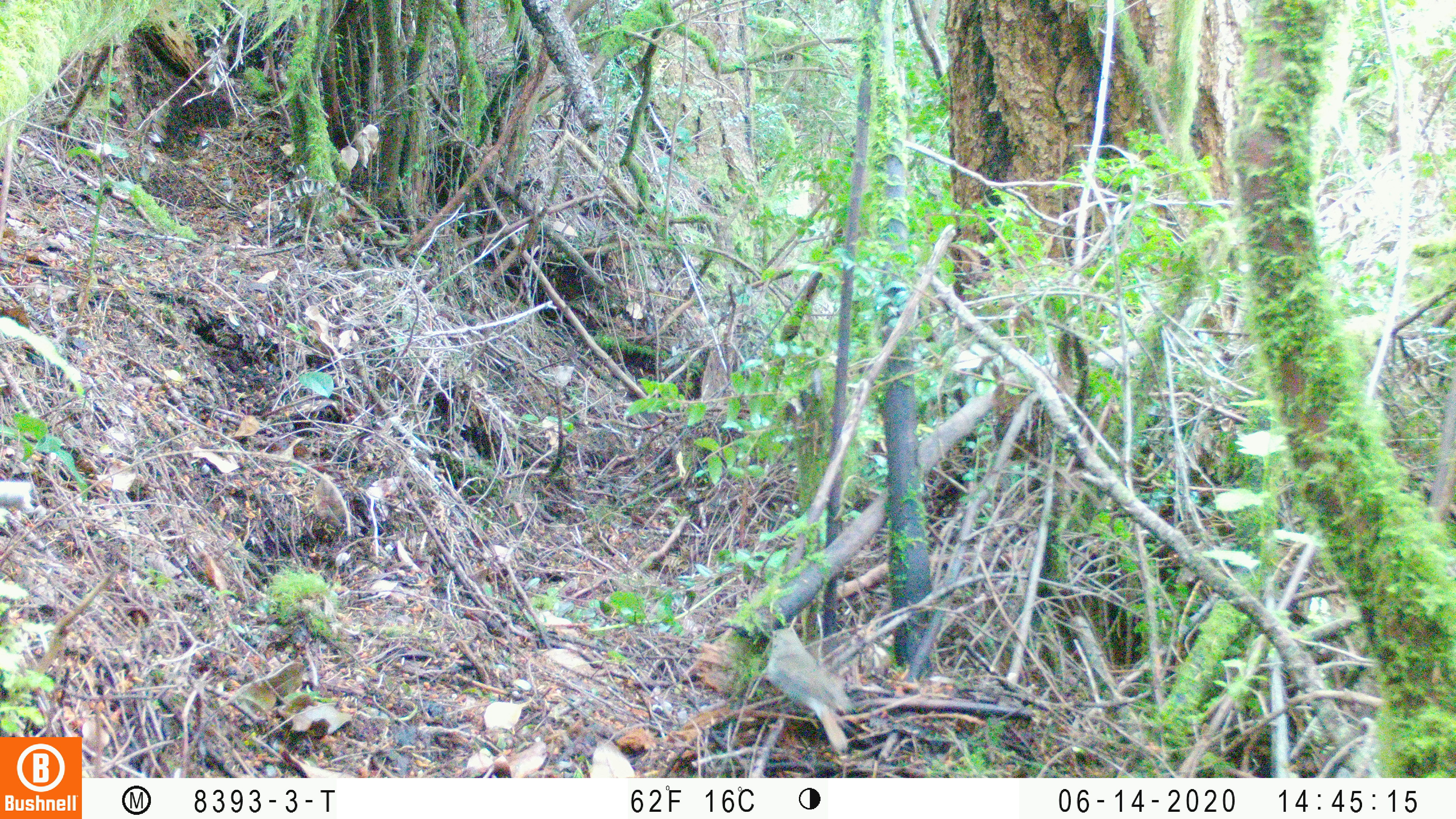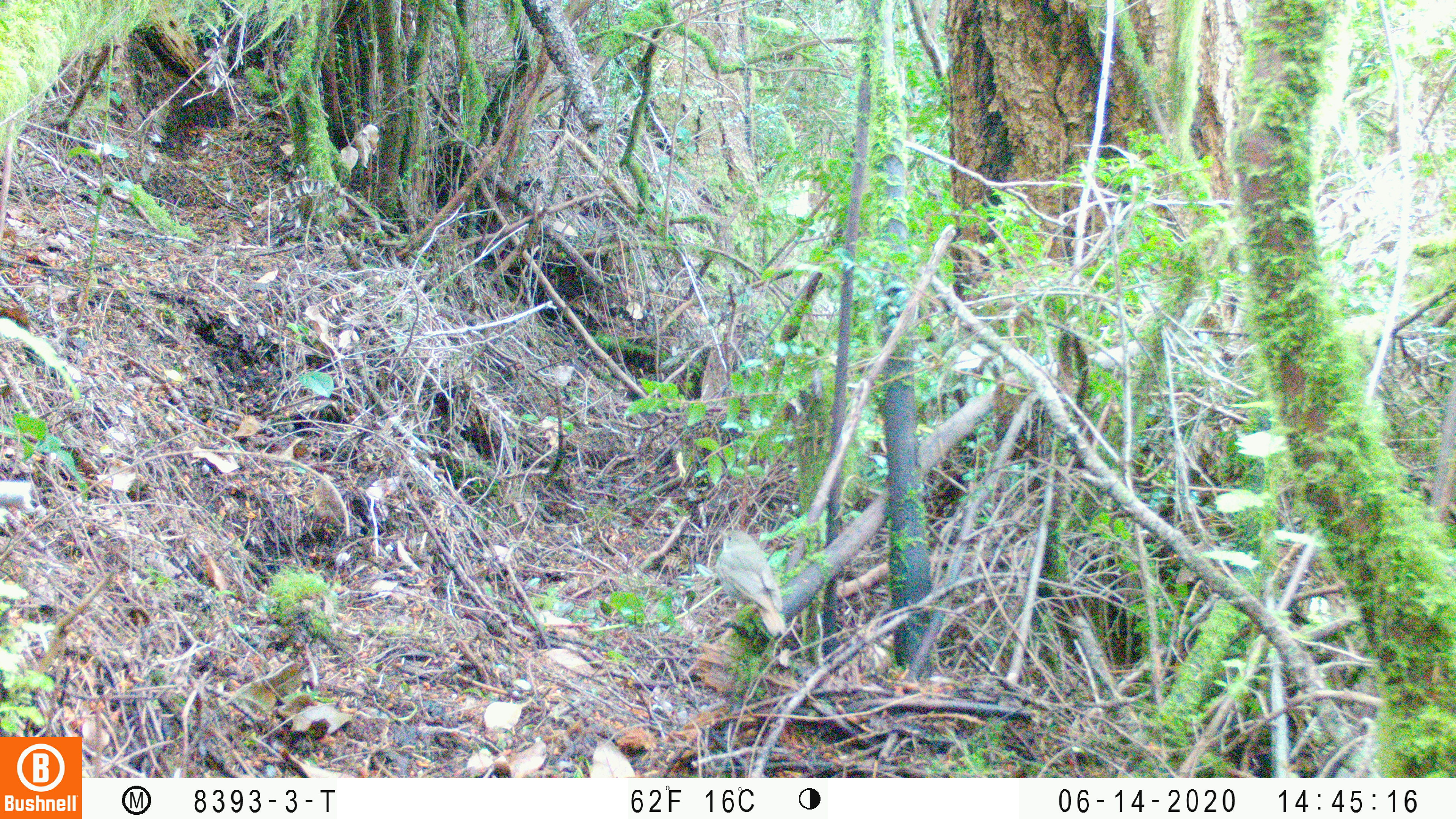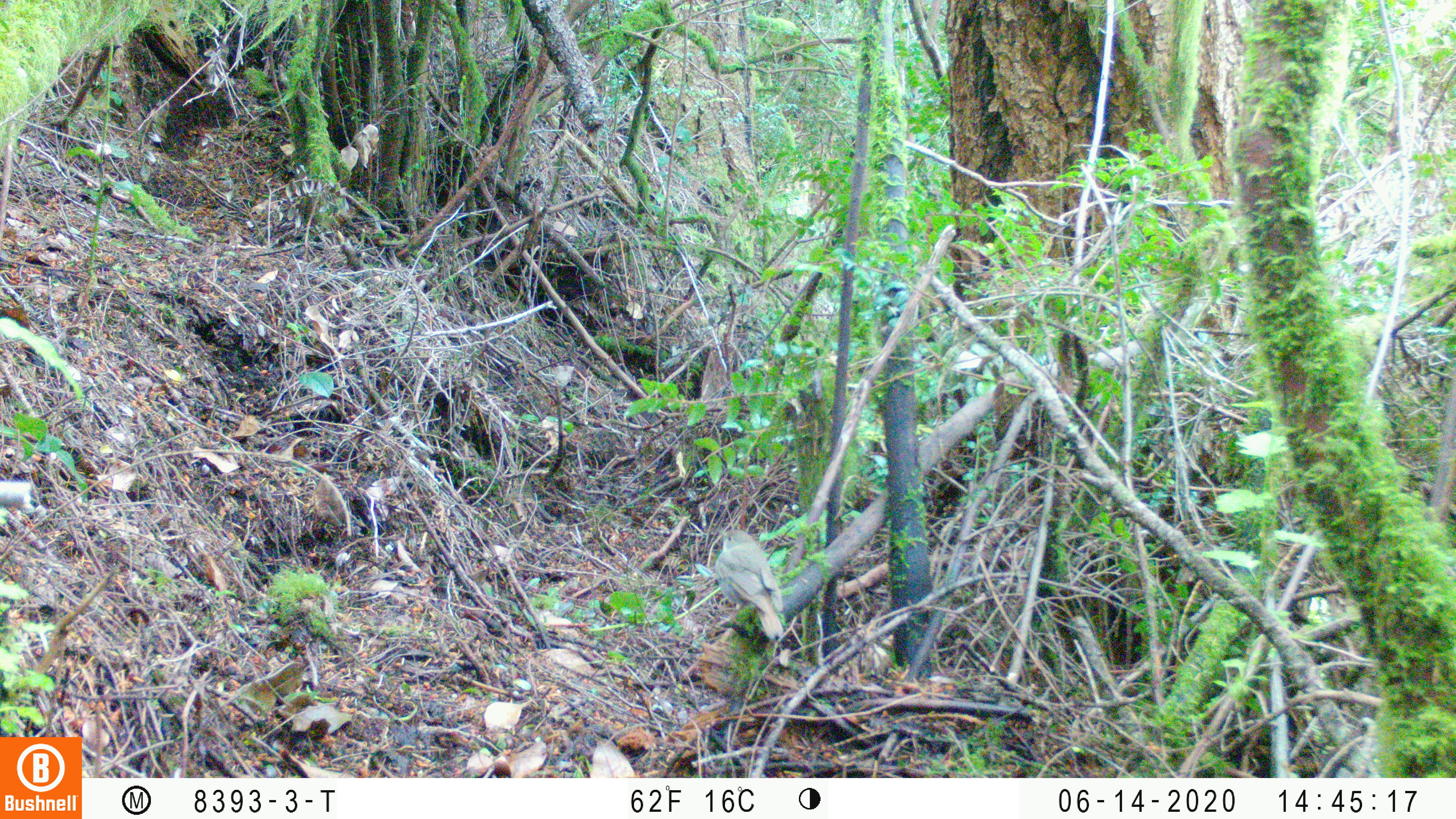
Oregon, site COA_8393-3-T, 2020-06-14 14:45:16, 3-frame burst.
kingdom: Animalia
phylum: Chordata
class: Aves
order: Passeriformes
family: Turdidae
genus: Catharus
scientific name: Catharus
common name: brown thrushes and nightingale-thrushes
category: catharus species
Catharus species (brown thrushes and nightingale-thrushes) (Catharus).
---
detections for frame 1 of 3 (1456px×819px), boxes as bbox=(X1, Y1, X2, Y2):
catharus species: bbox=(766, 627, 857, 755)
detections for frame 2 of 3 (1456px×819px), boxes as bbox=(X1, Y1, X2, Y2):
catharus species: bbox=(713, 528, 793, 642)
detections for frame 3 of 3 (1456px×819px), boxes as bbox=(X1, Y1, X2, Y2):
catharus species: bbox=(715, 527, 790, 647)